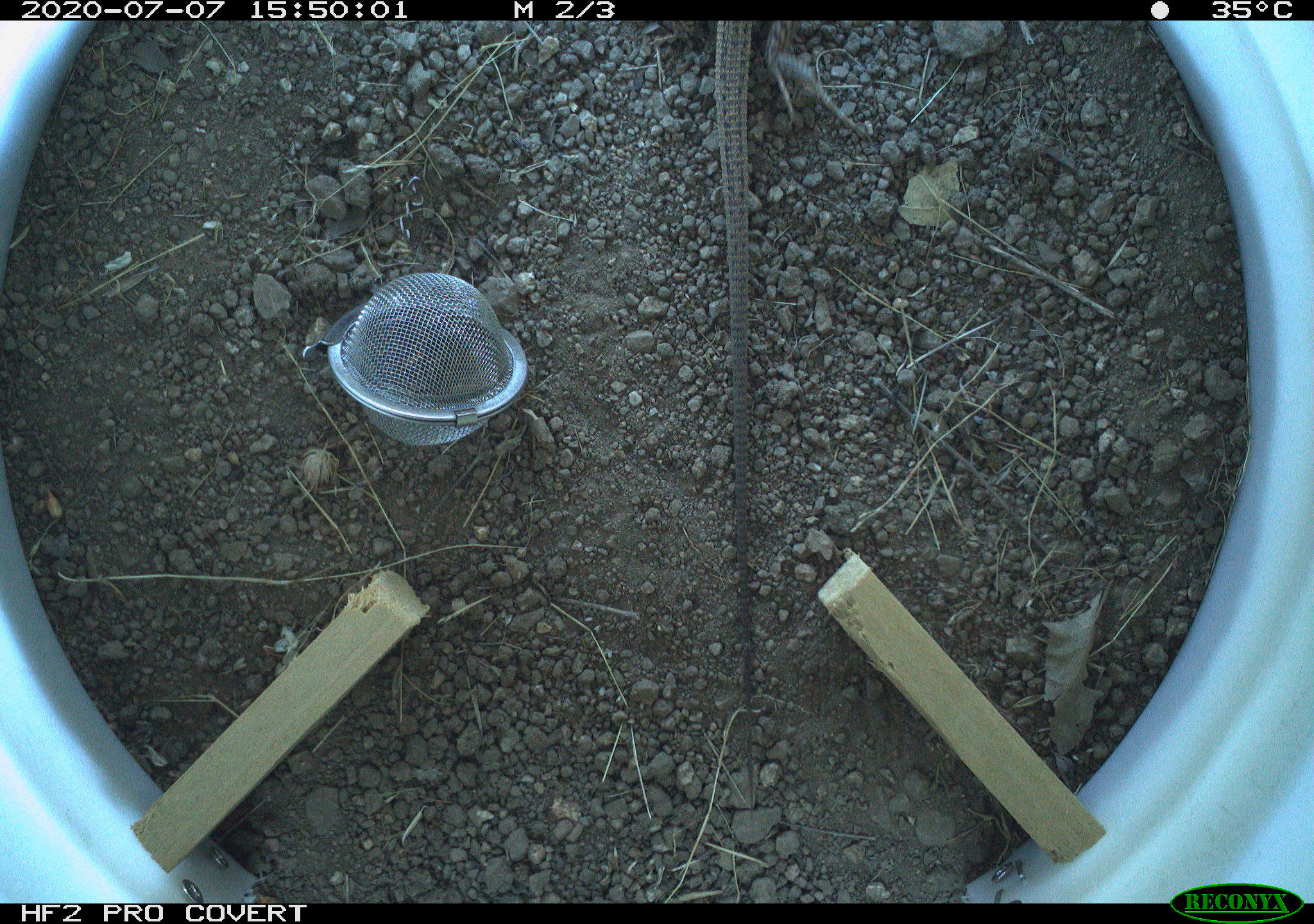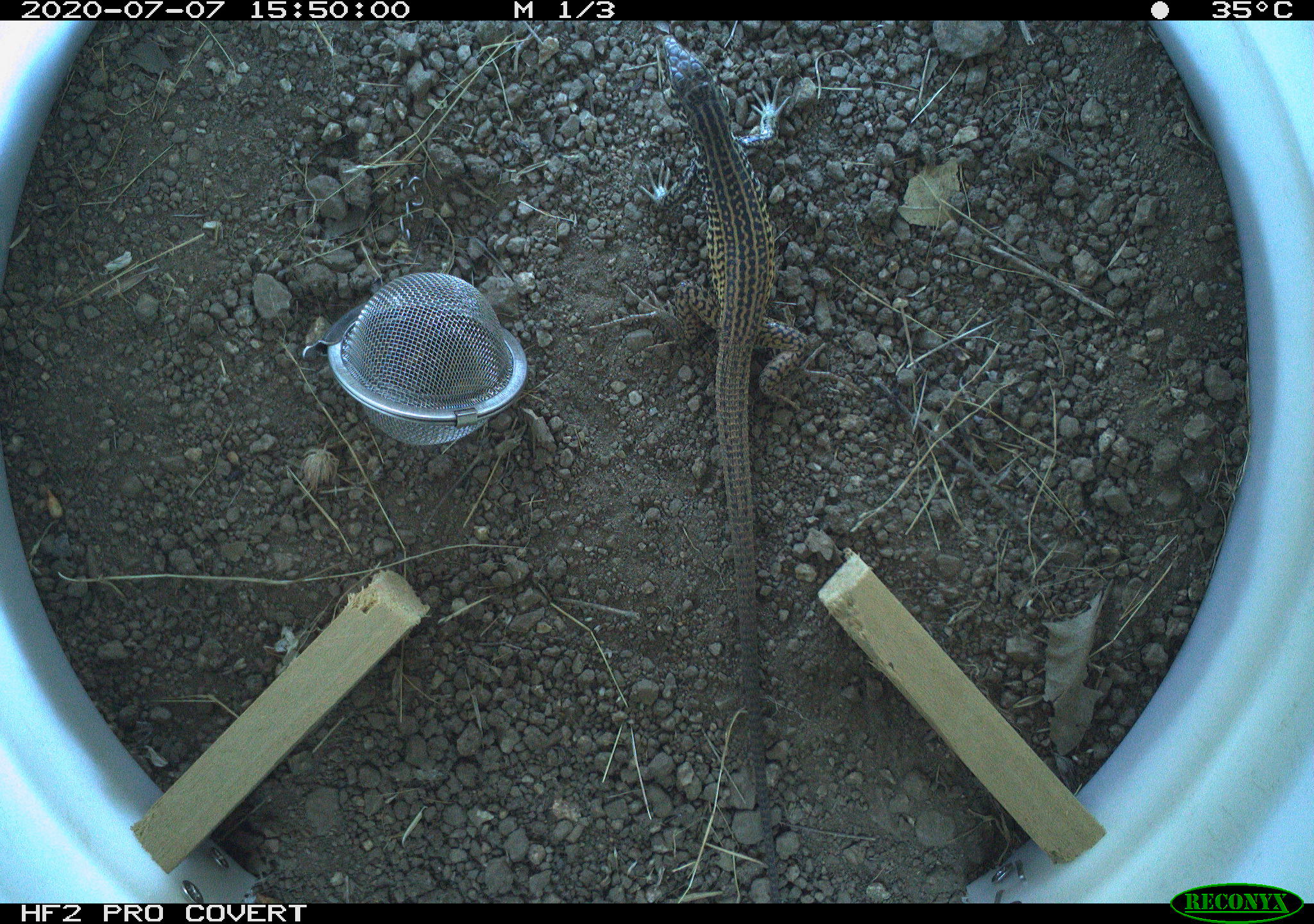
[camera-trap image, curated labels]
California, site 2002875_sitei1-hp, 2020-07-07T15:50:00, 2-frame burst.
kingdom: Animalia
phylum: Chordata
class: Reptilia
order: Squamata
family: Teiidae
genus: Aspidoscelis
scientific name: Aspidoscelis tigris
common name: western whiptail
Western whiptail (Aspidoscelis tigris).